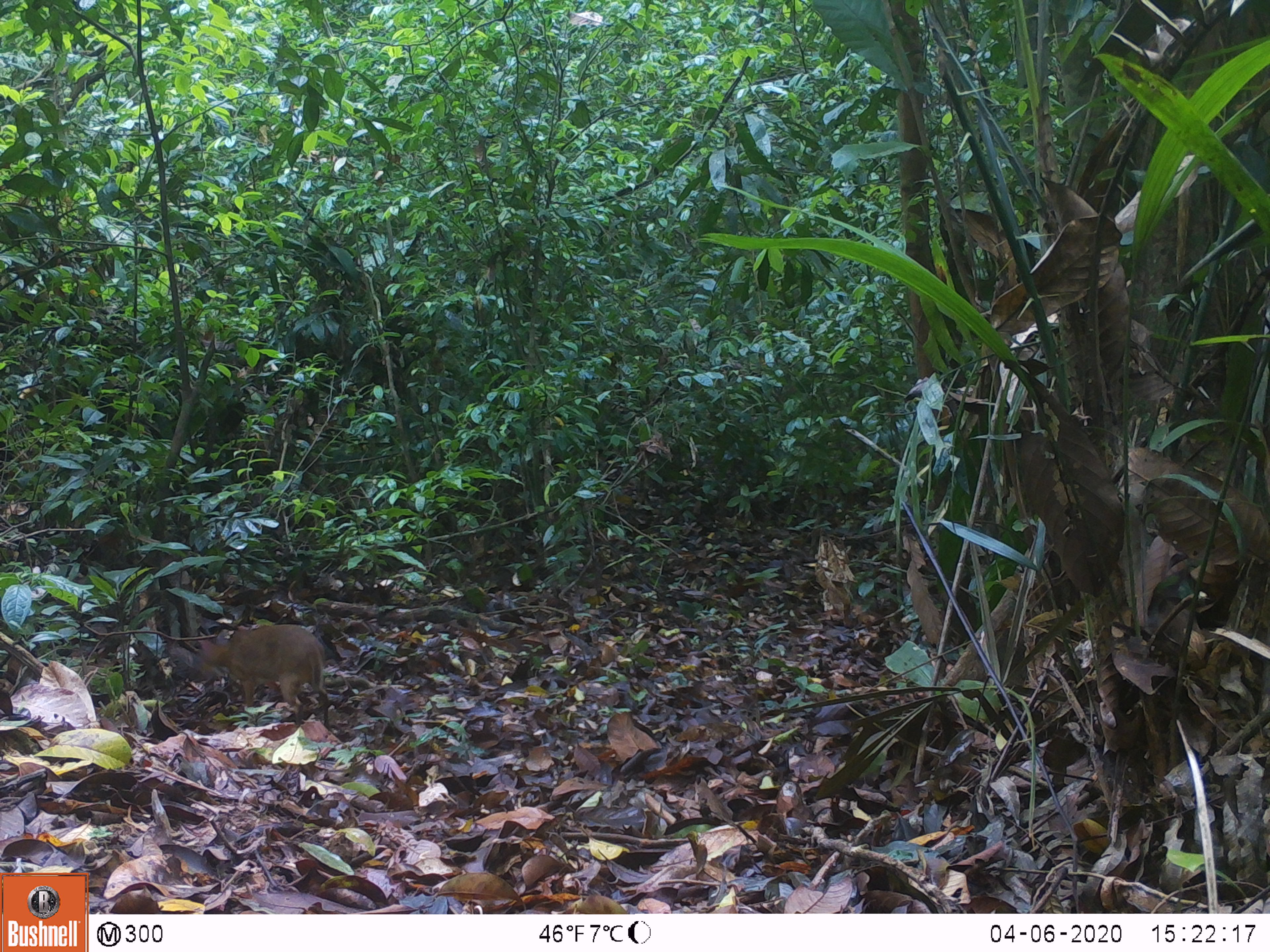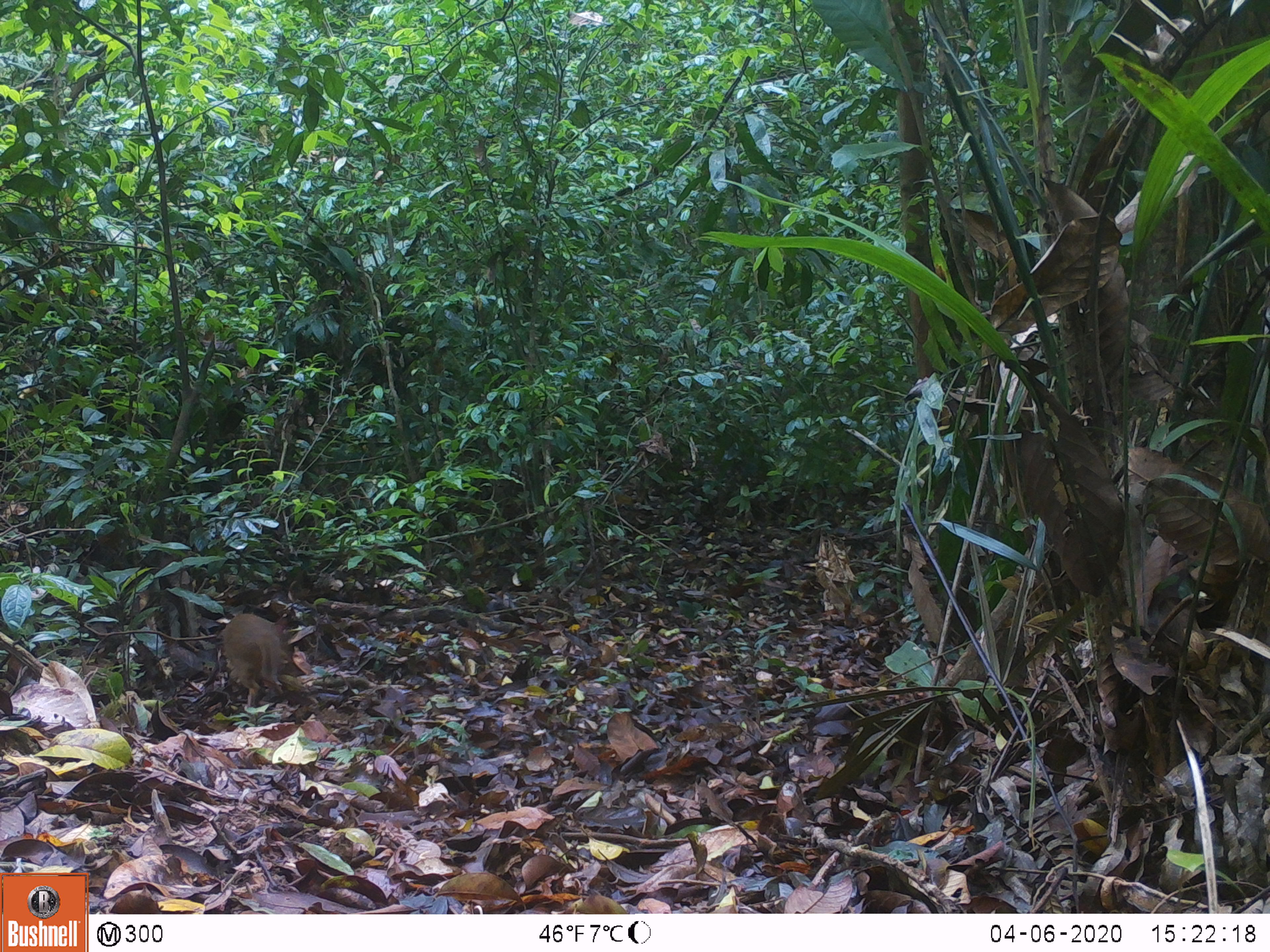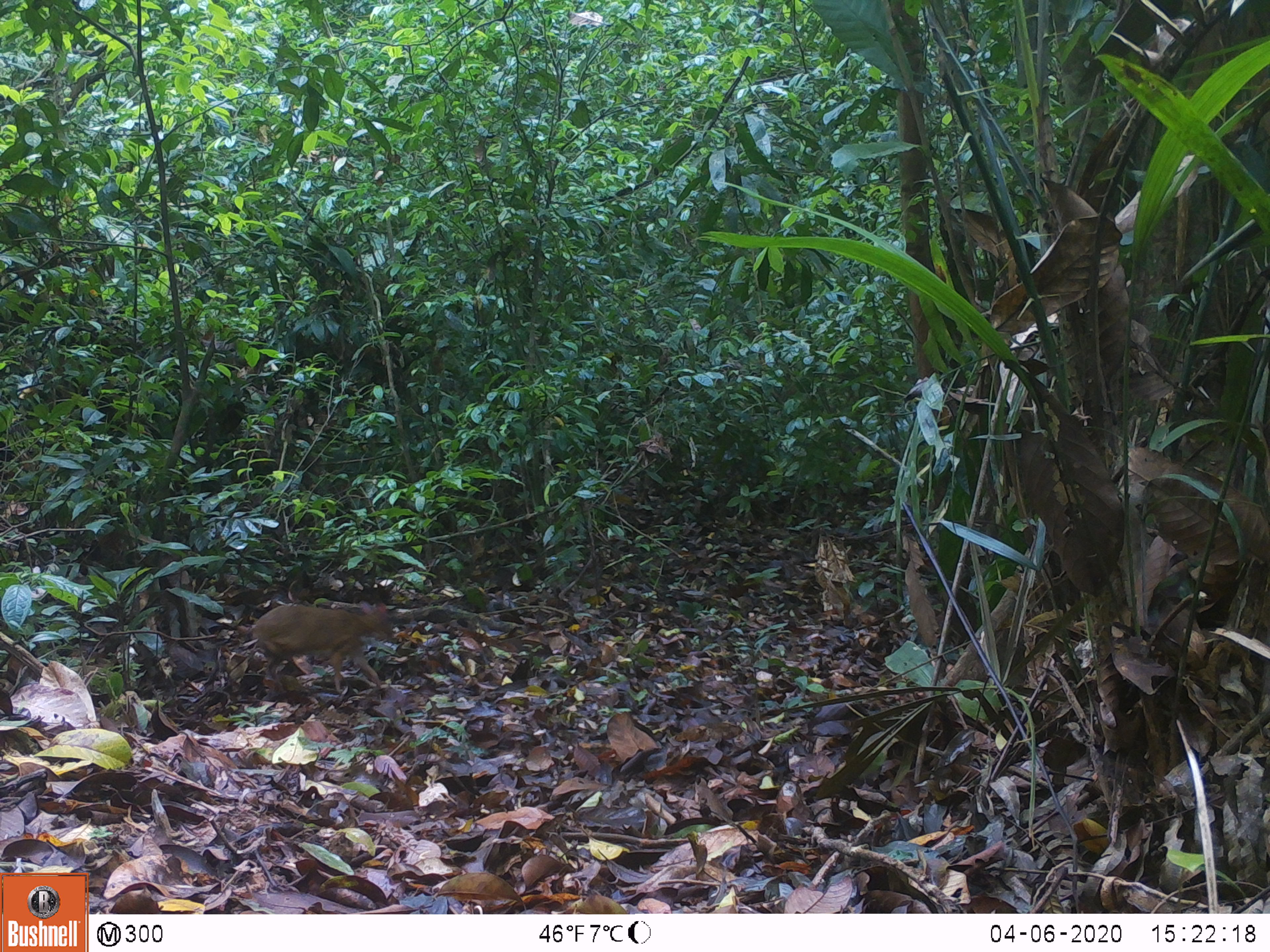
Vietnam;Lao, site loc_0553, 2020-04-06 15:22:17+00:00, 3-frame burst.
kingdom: Animalia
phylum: Chordata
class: Mammalia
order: Artiodactyla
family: Tragulidae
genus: Moschiola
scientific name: Moschiola meminna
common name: chevrotain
Chevrotain (Moschiola meminna). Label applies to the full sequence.